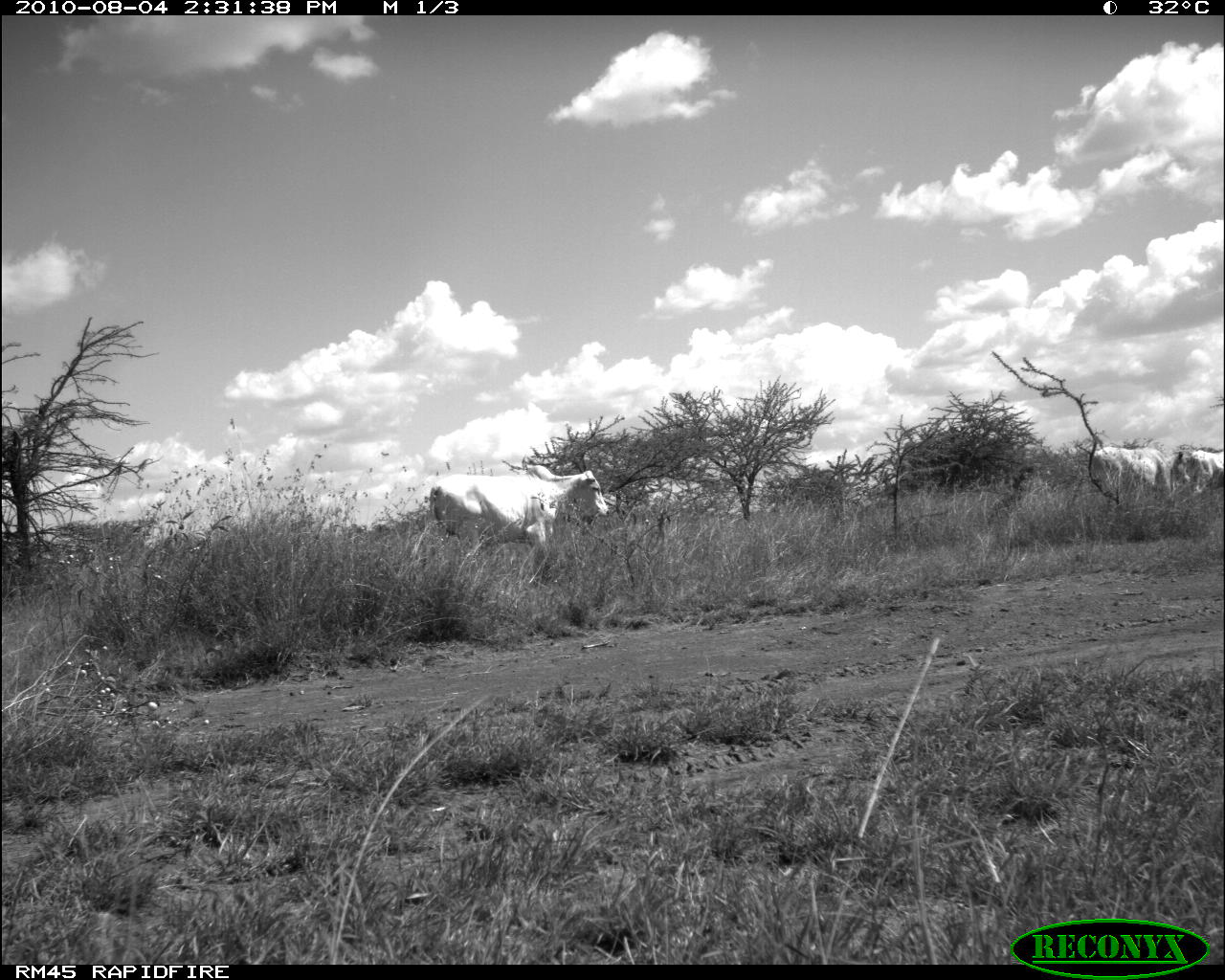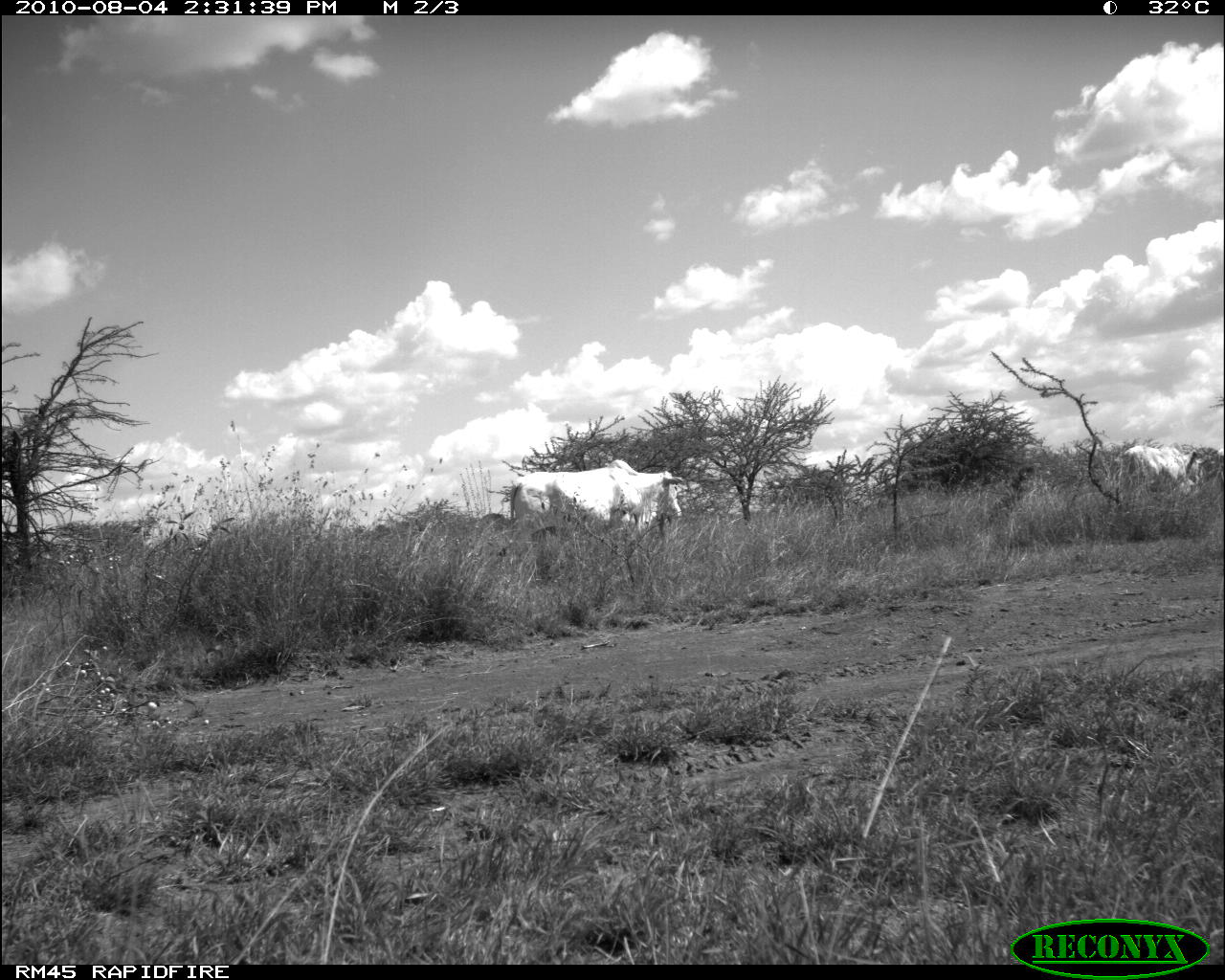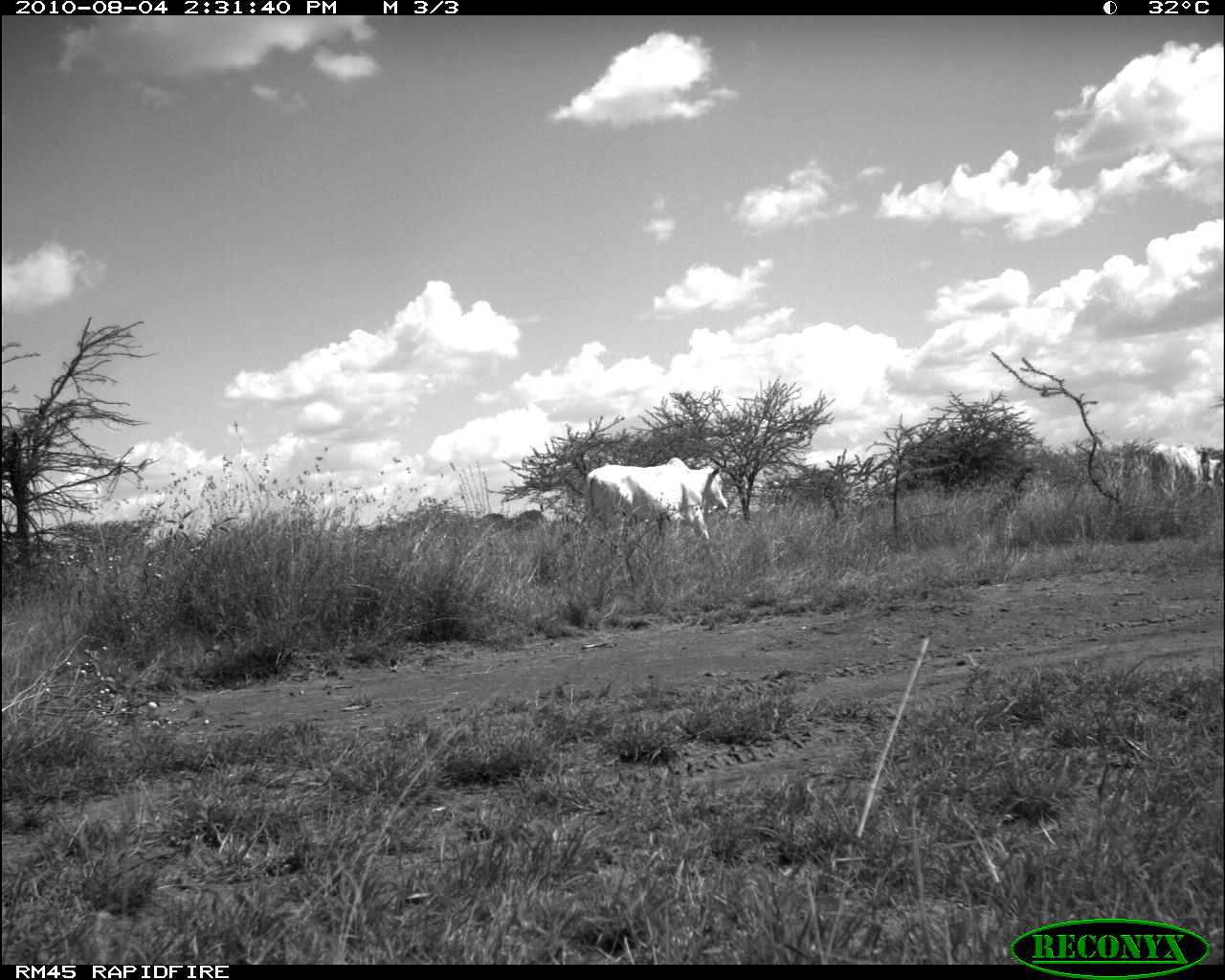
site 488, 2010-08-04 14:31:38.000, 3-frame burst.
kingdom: Animalia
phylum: Chordata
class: Mammalia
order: Artiodactyla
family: Bovidae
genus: Bos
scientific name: Bos taurus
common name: domestic cattle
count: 3